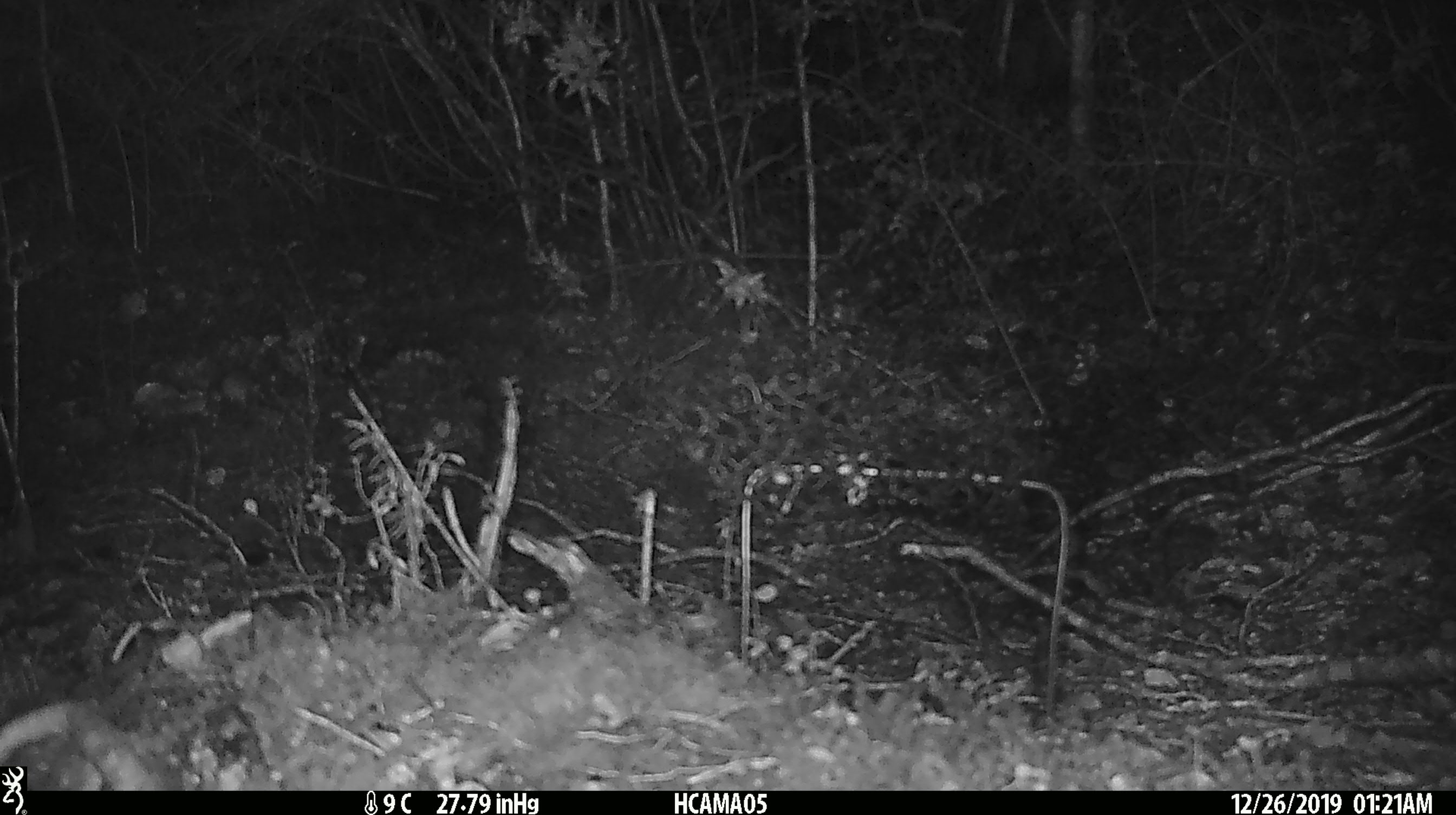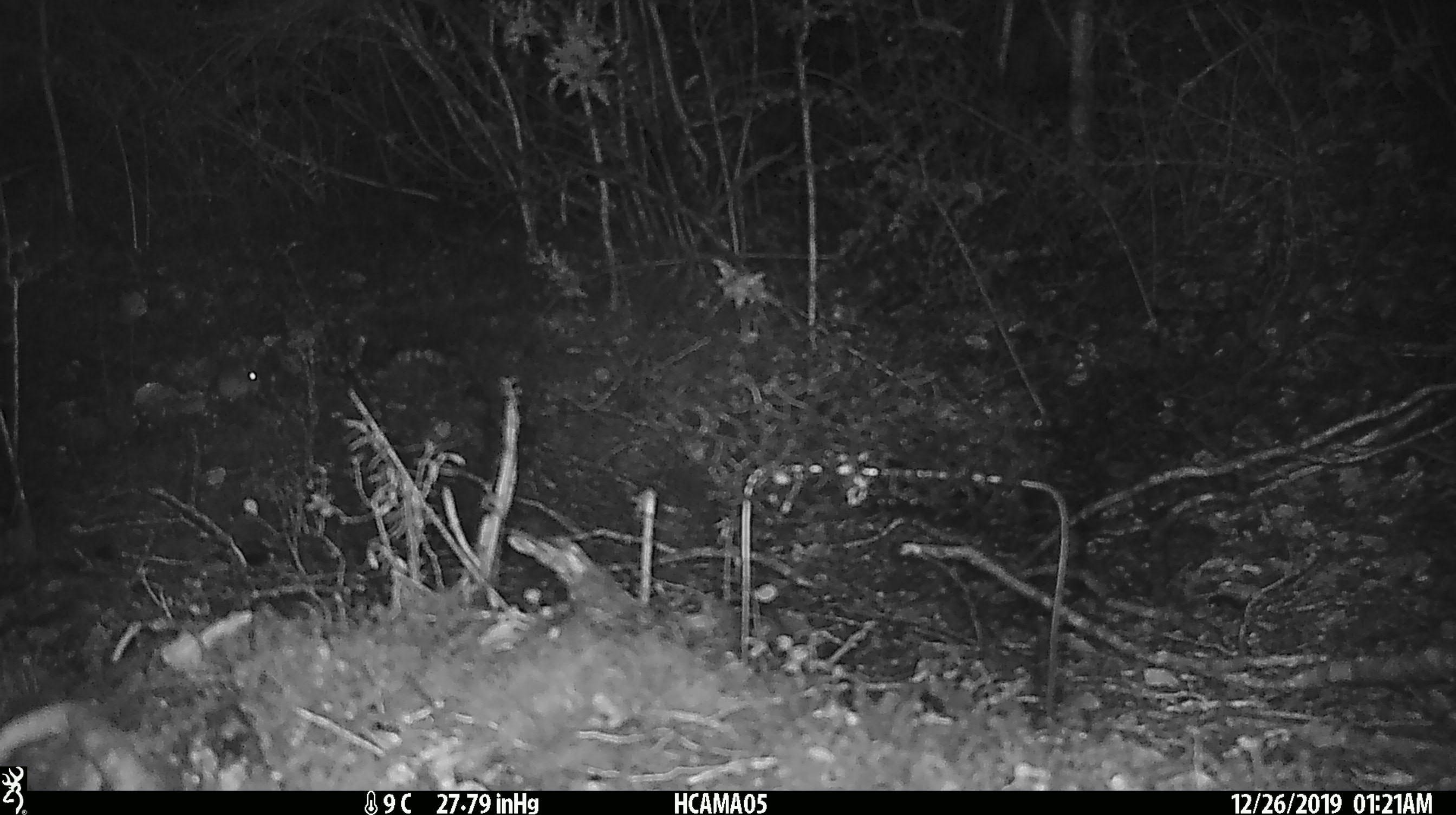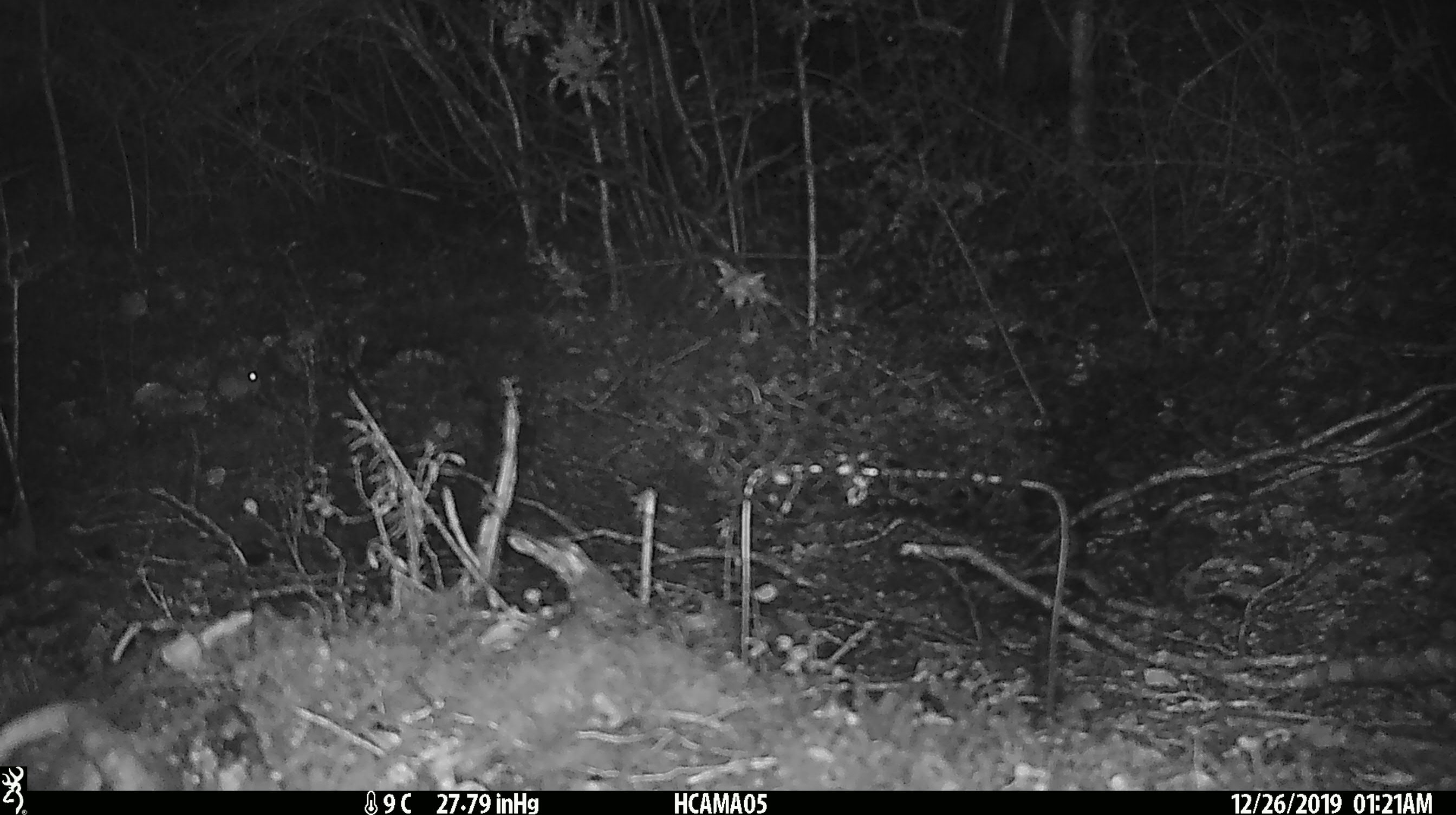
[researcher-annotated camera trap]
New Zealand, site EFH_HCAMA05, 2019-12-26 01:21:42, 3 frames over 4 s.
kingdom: Animalia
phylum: Chordata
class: Mammalia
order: Rodentia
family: Muridae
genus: Mus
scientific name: Mus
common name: mouse